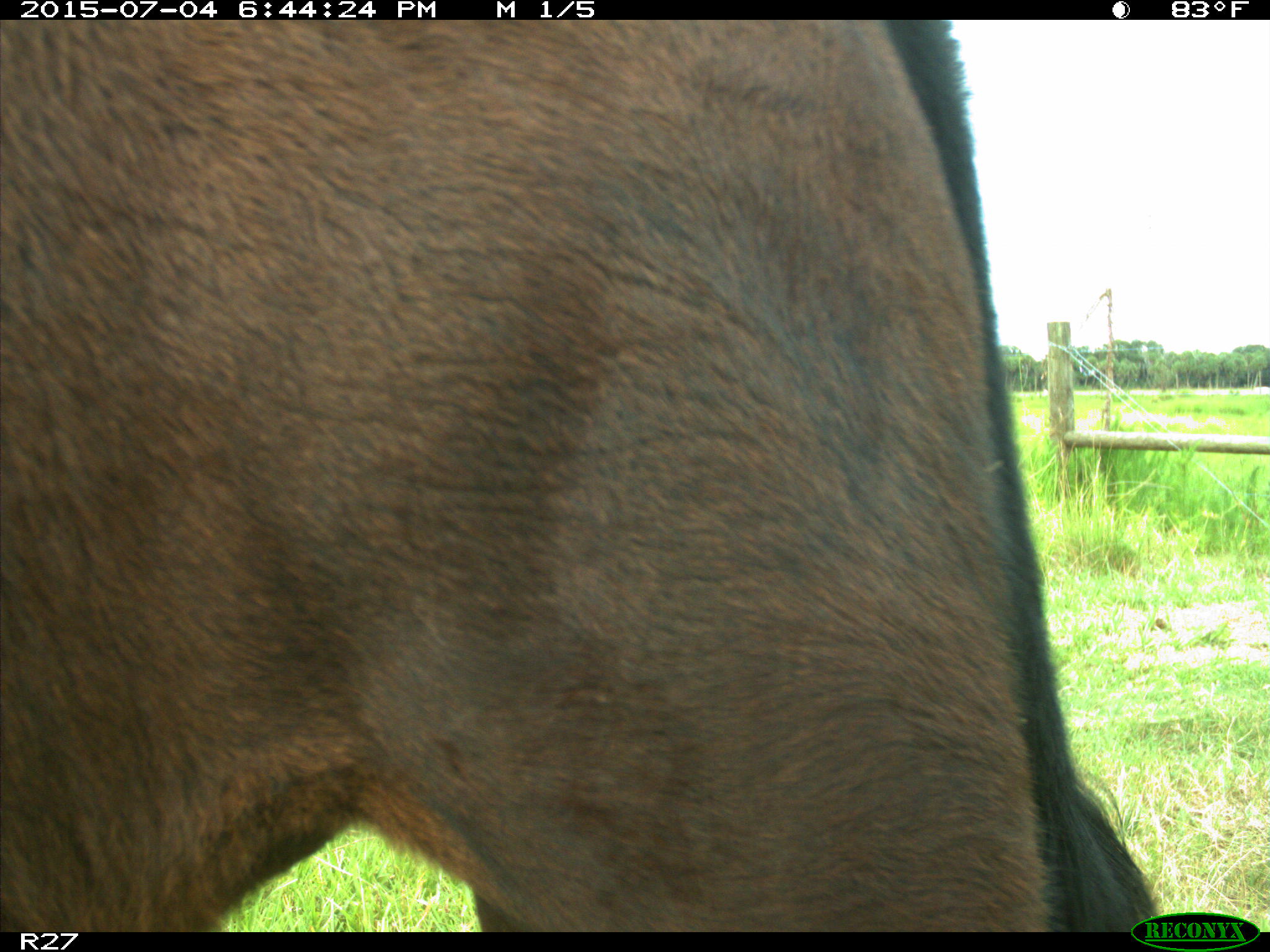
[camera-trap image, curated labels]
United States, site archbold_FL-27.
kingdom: Animalia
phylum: Chordata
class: Mammalia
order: Artiodactyla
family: Bovidae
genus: Bos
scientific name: Bos taurus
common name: domestic cow